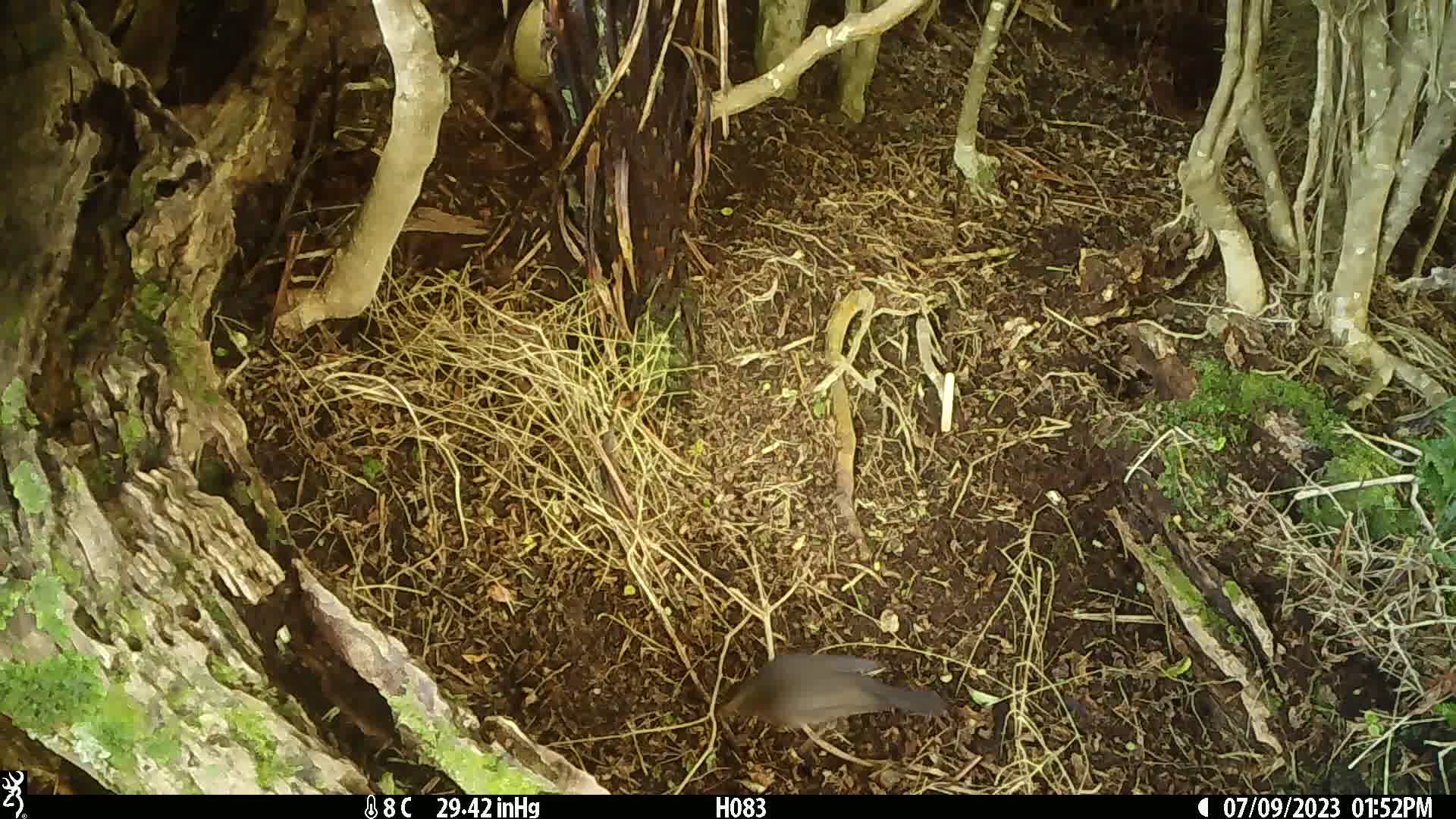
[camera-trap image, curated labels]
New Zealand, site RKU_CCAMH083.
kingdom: Animalia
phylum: Chordata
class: Aves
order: Passeriformes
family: Turdidae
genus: Turdus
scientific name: Turdus merula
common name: eurasian blackbird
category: blackbird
Blackbird (eurasian blackbird) (Turdus merula).